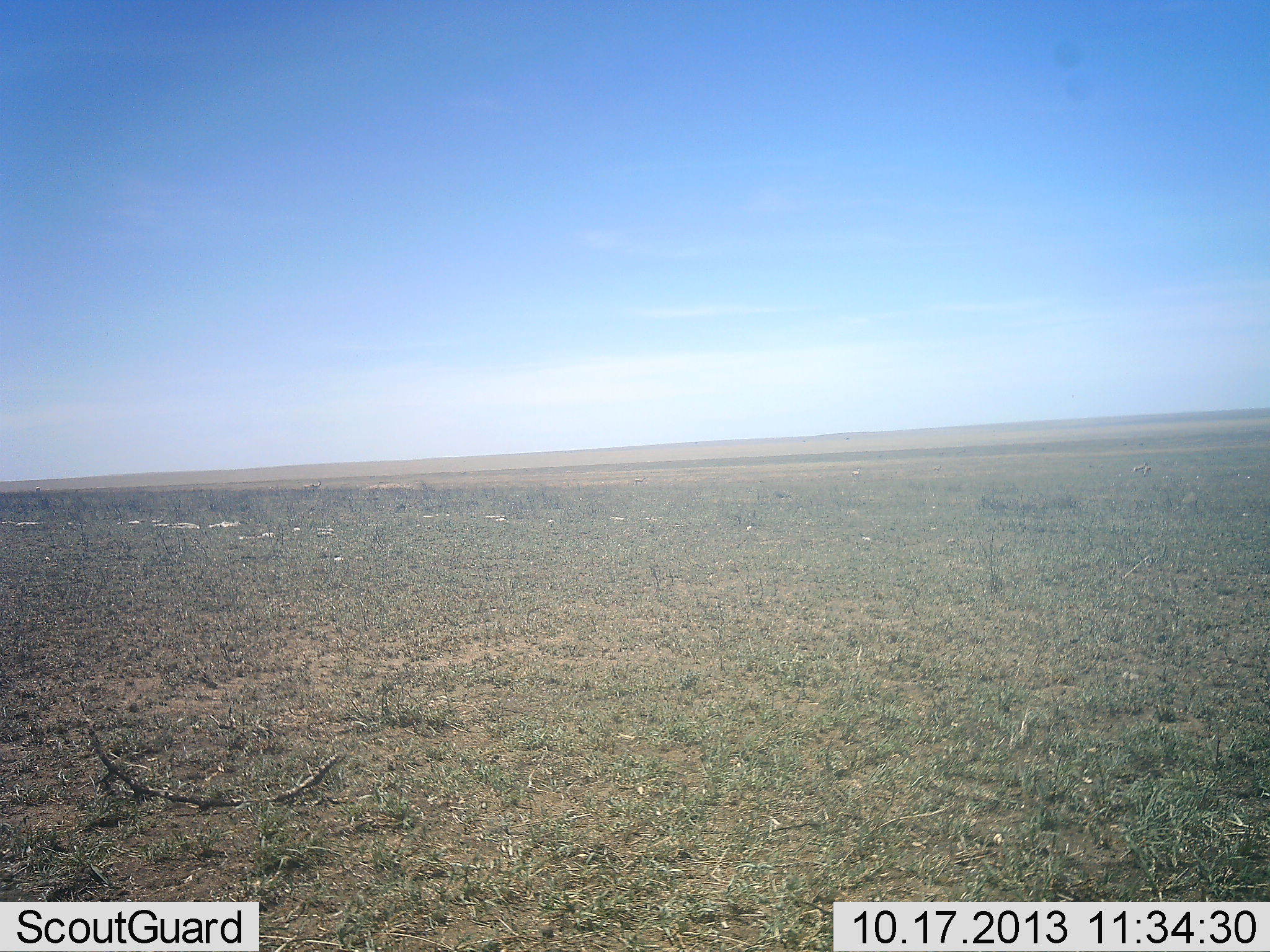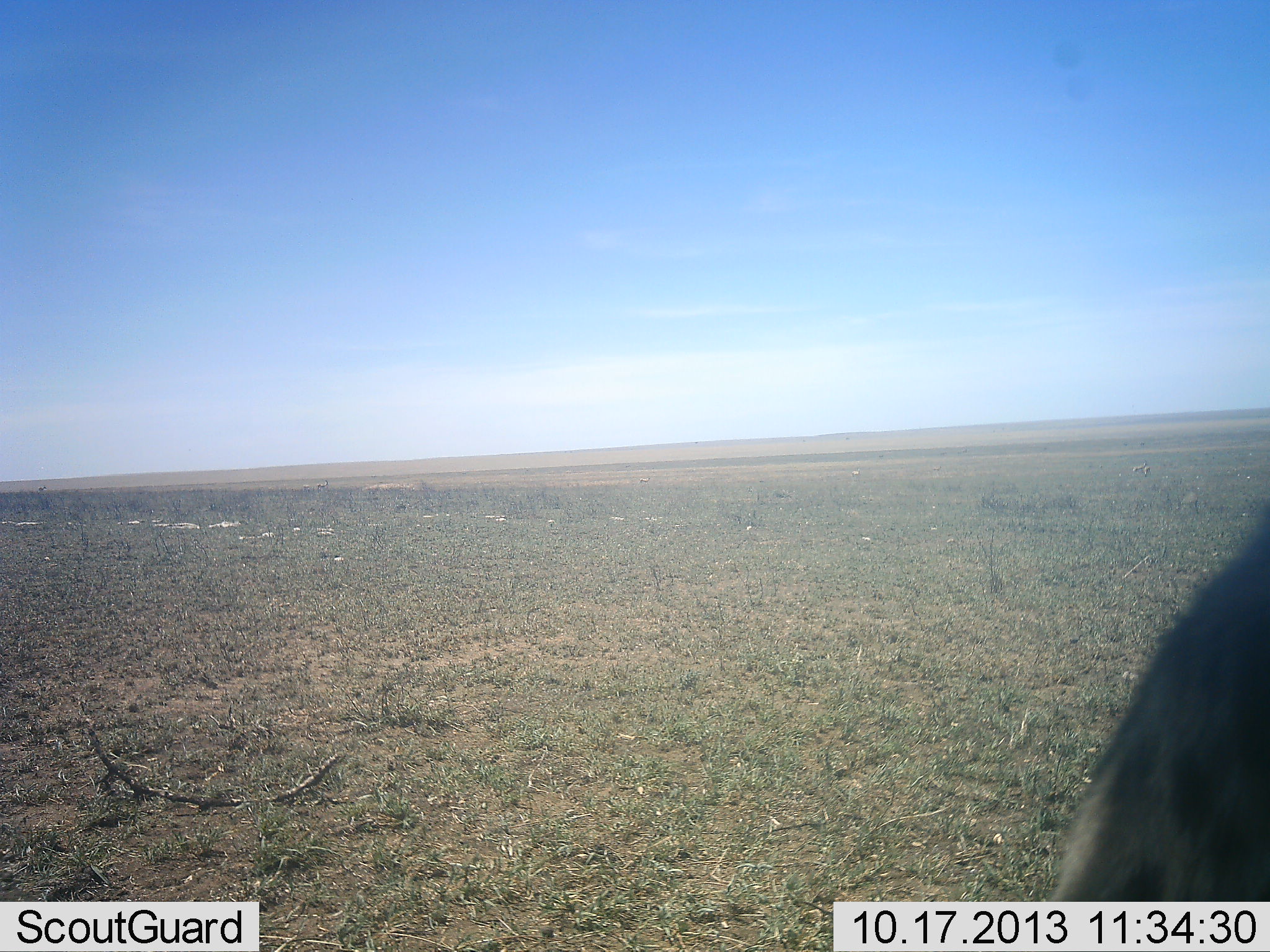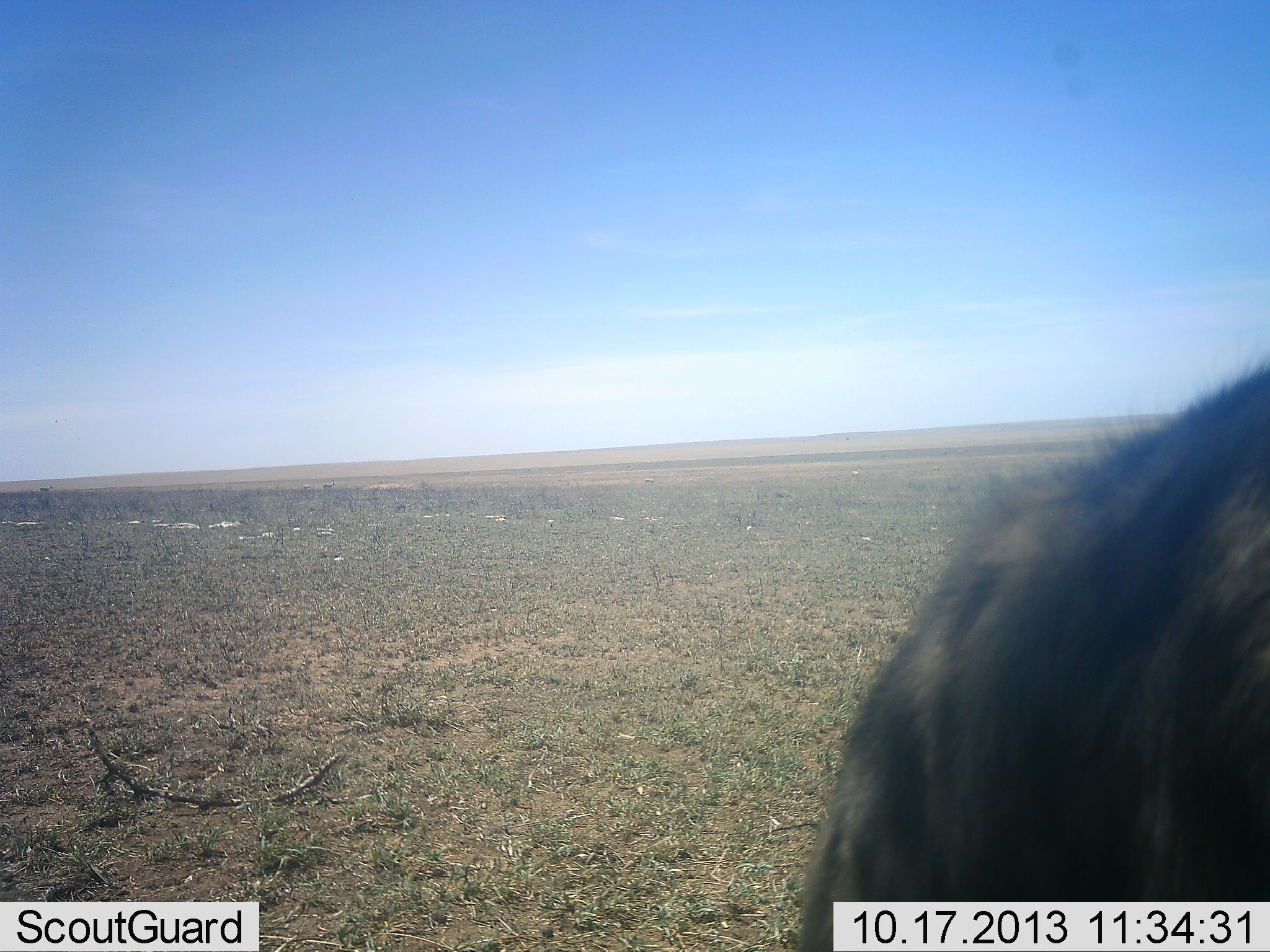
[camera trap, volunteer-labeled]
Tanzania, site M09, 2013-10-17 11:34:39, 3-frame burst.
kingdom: Animalia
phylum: Chordata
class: Mammalia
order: Carnivora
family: Hyaenidae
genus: Crocuta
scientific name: Crocuta crocuta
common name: spotted hyena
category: hyenaspotted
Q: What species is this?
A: Hyenaspotted (spotted hyena) (Crocuta crocuta).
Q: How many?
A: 1.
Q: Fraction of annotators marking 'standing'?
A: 40%.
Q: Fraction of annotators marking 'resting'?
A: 10%.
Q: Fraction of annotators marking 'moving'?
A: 50%.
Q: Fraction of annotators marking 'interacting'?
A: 0%.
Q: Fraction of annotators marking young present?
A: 0%.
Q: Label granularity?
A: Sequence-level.